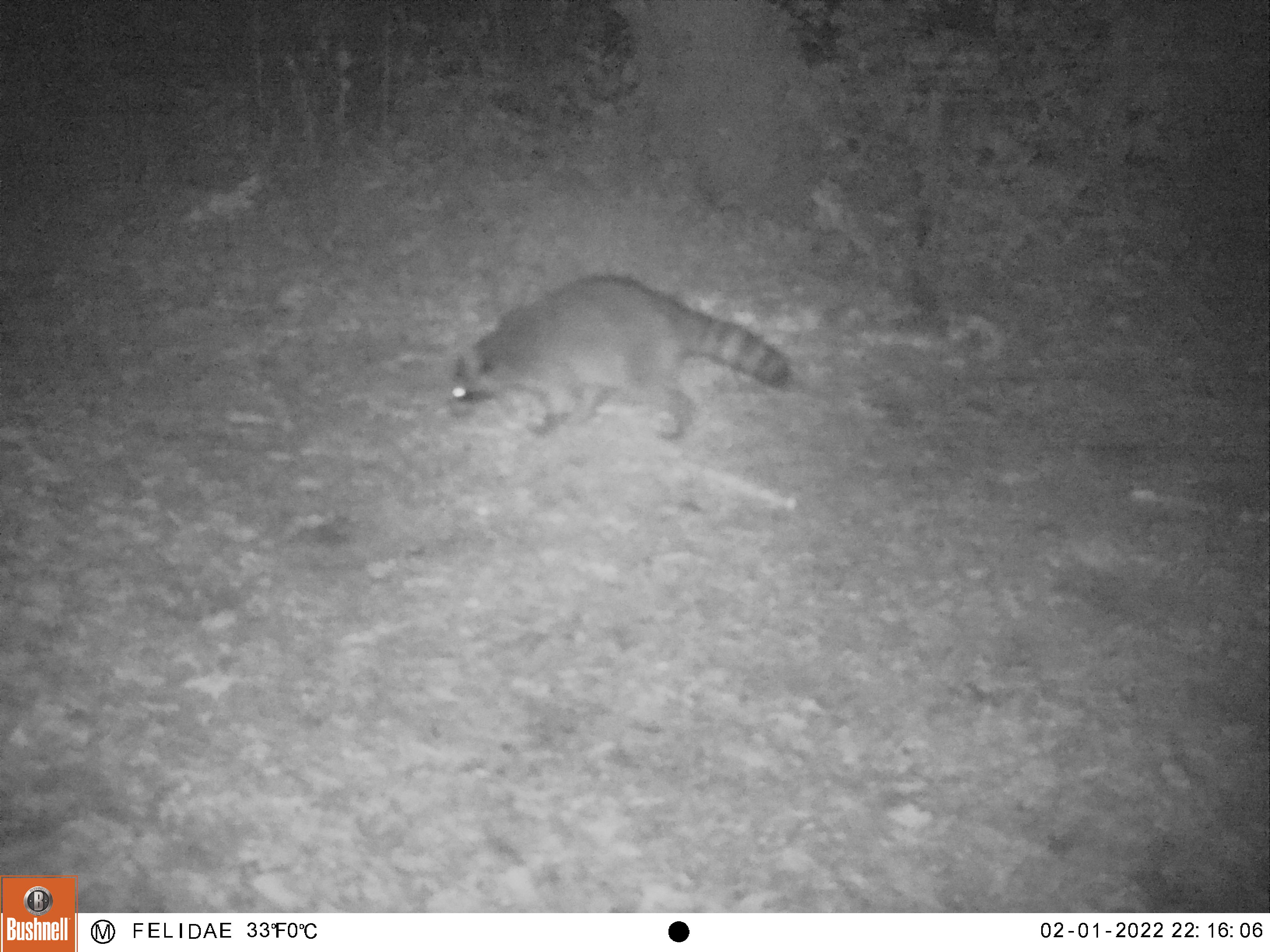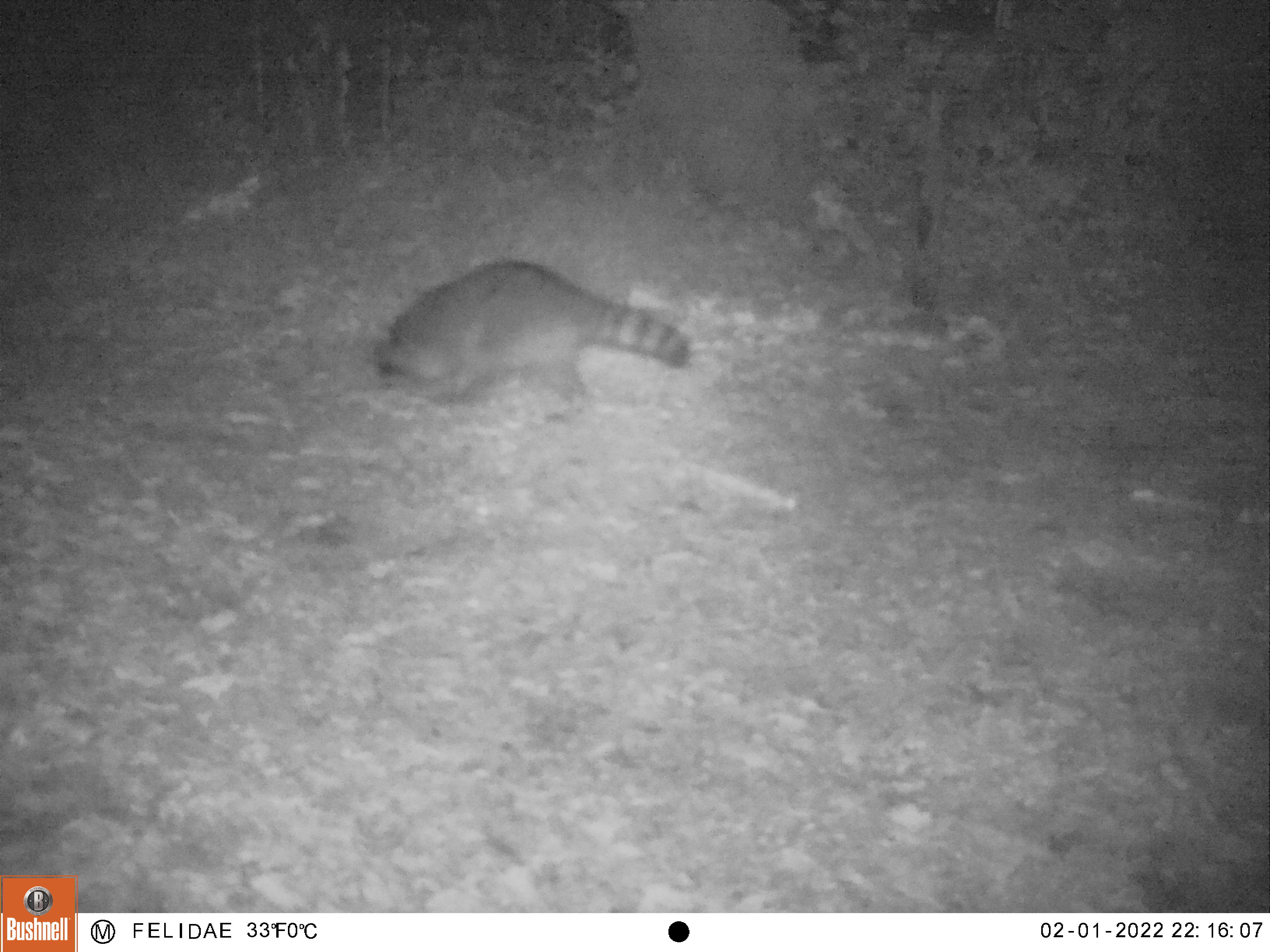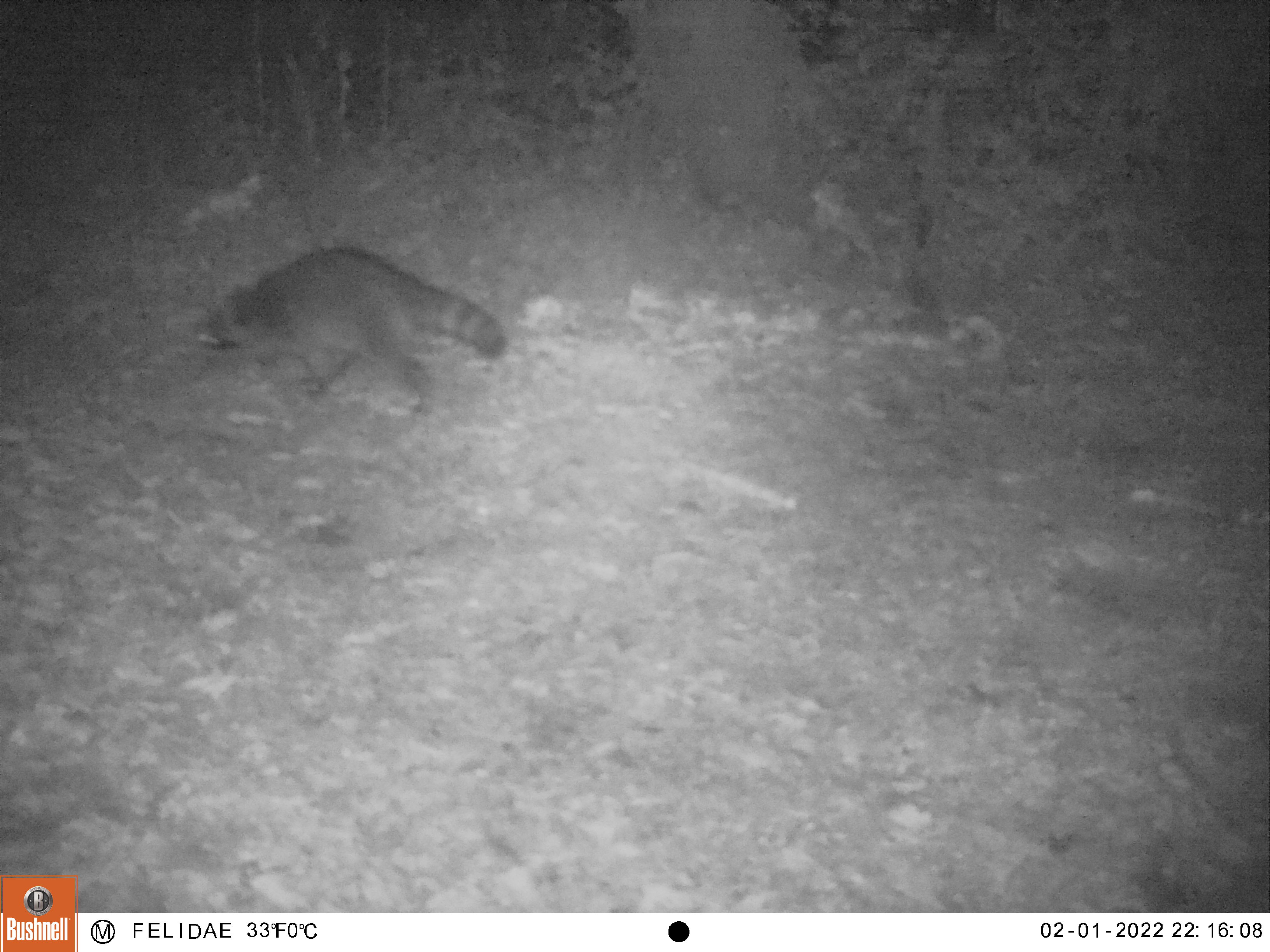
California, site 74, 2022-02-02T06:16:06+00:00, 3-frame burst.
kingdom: Animalia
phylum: Chordata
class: Mammalia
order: Carnivora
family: Procyonidae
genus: Procyon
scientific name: Procyon lotor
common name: raccoon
Raccoon (Procyon lotor).